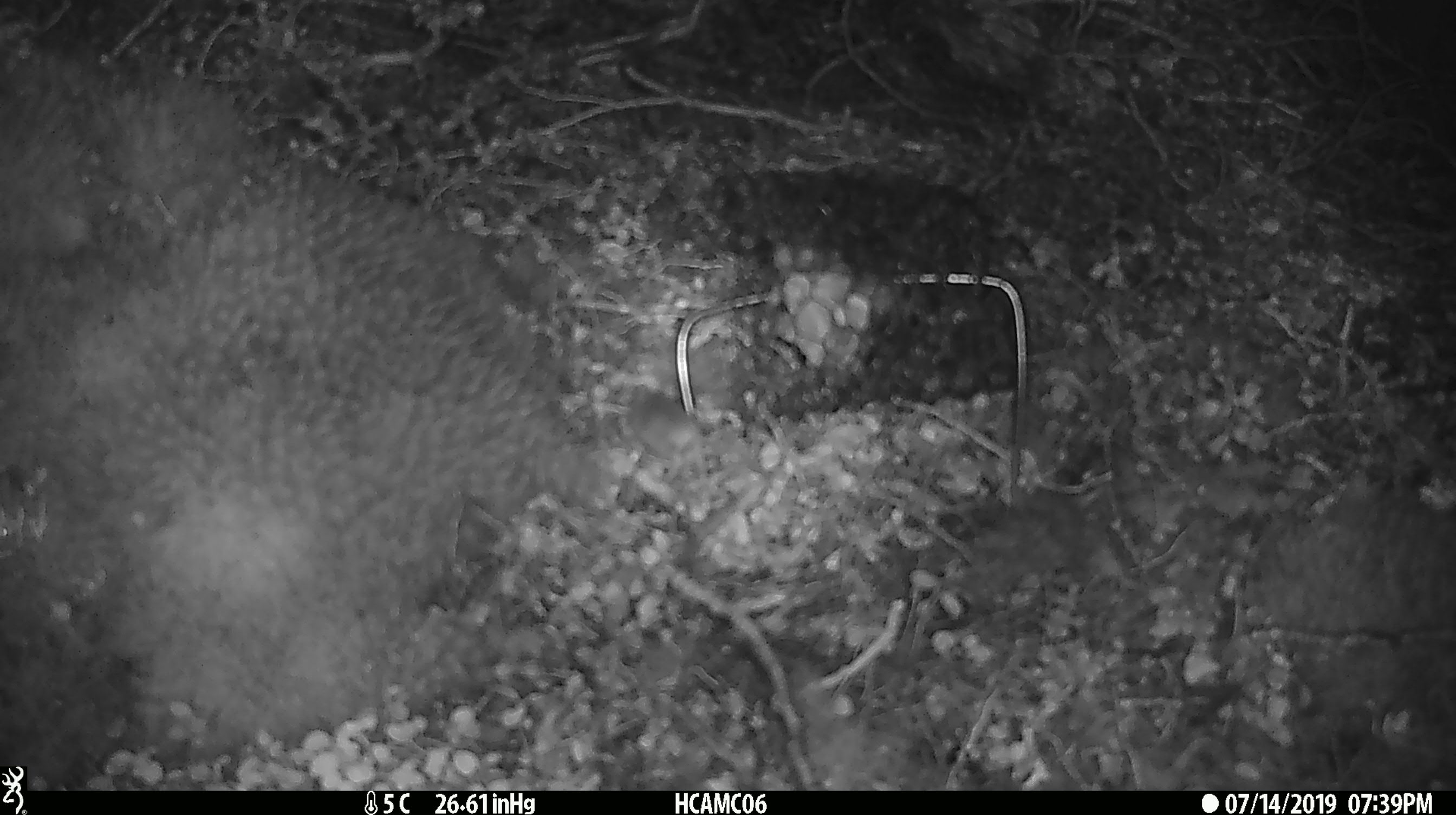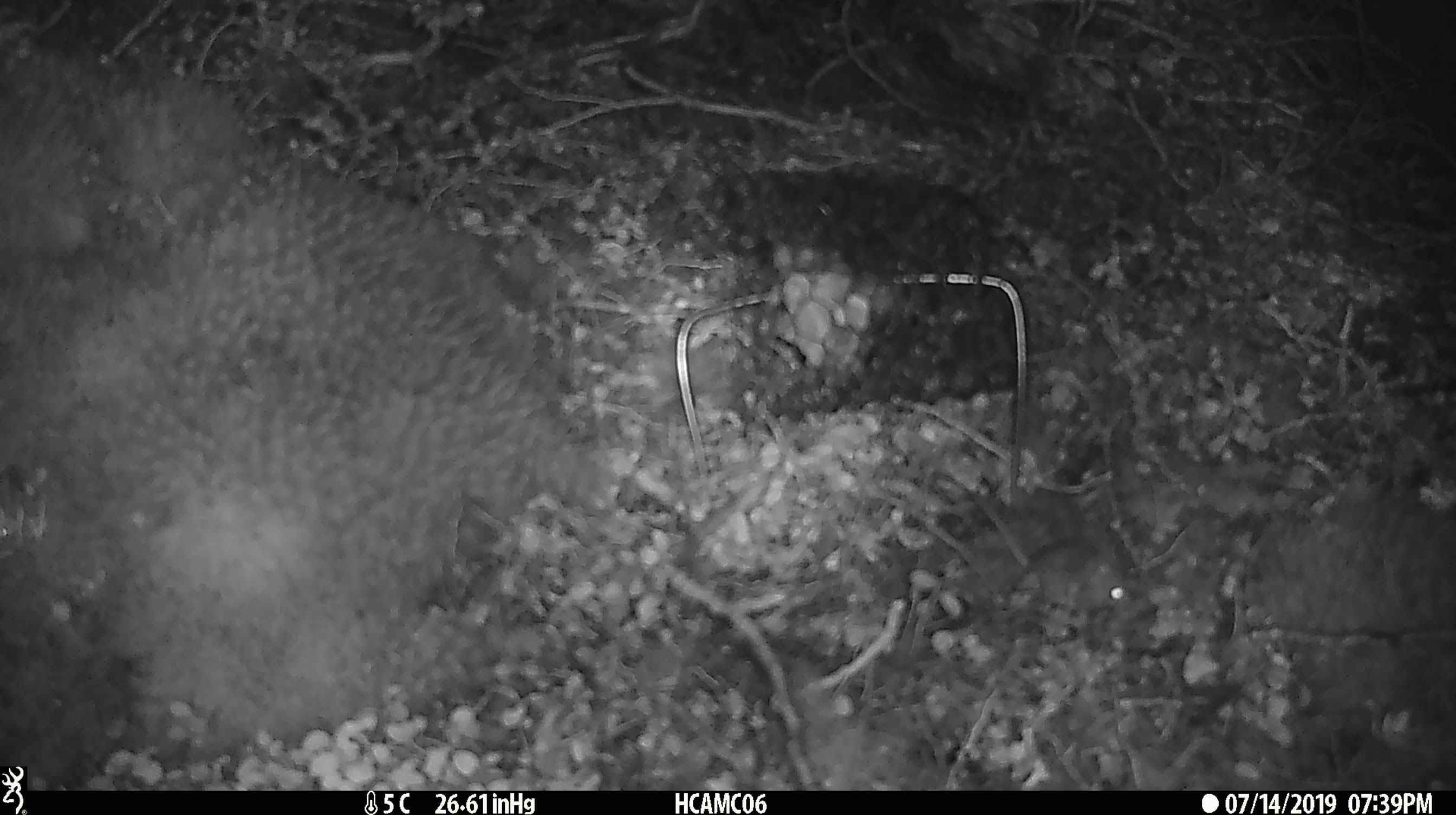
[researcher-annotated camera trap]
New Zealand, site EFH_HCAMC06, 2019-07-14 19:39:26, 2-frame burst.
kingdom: Animalia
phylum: Chordata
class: Mammalia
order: Rodentia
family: Muridae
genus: Mus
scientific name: Mus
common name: mouse